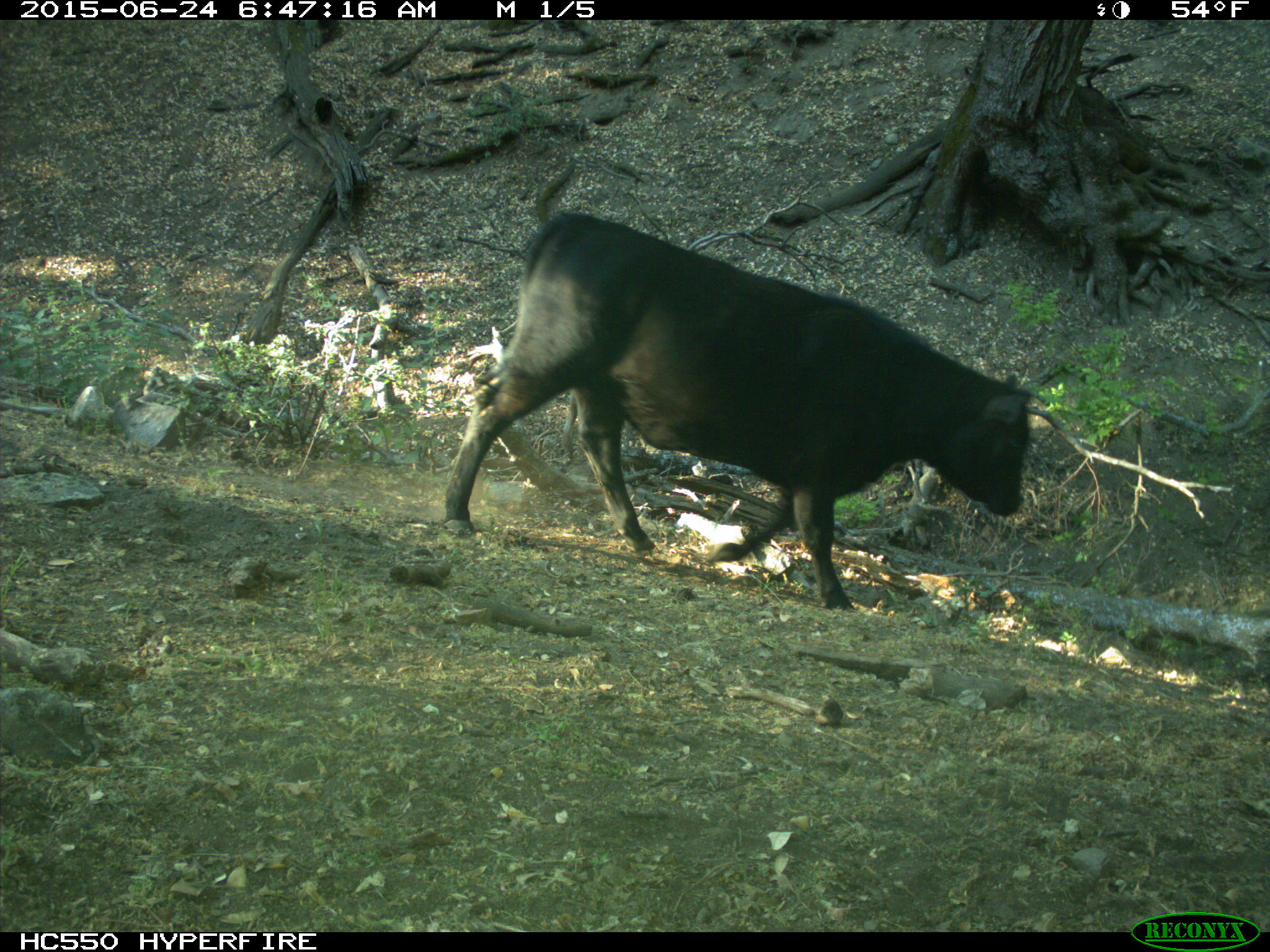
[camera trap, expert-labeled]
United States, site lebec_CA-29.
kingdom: Animalia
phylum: Chordata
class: Mammalia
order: Artiodactyla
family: Bovidae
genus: Bos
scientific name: Bos taurus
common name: domestic cow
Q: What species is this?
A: Bos taurus (domestic cow).